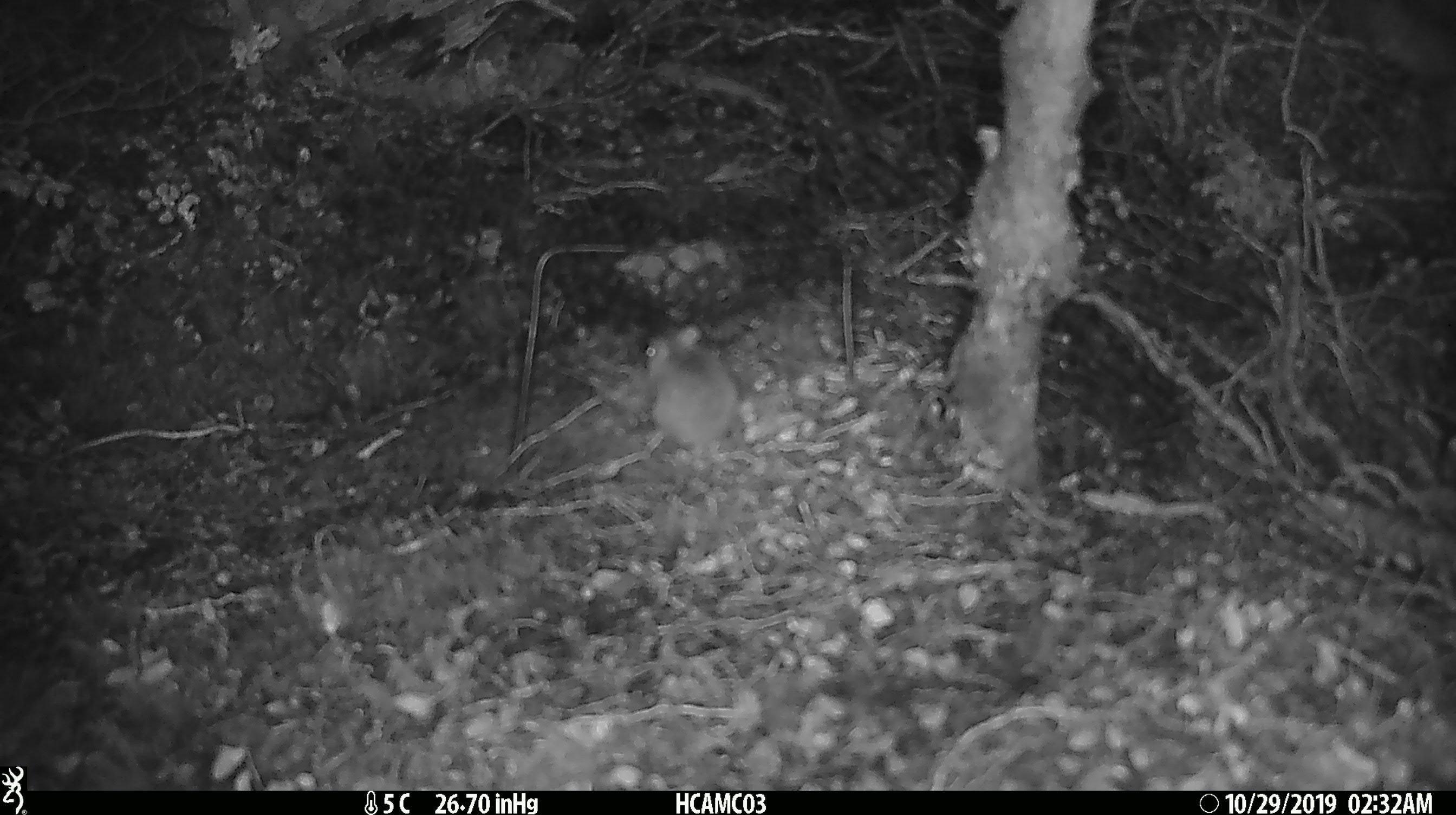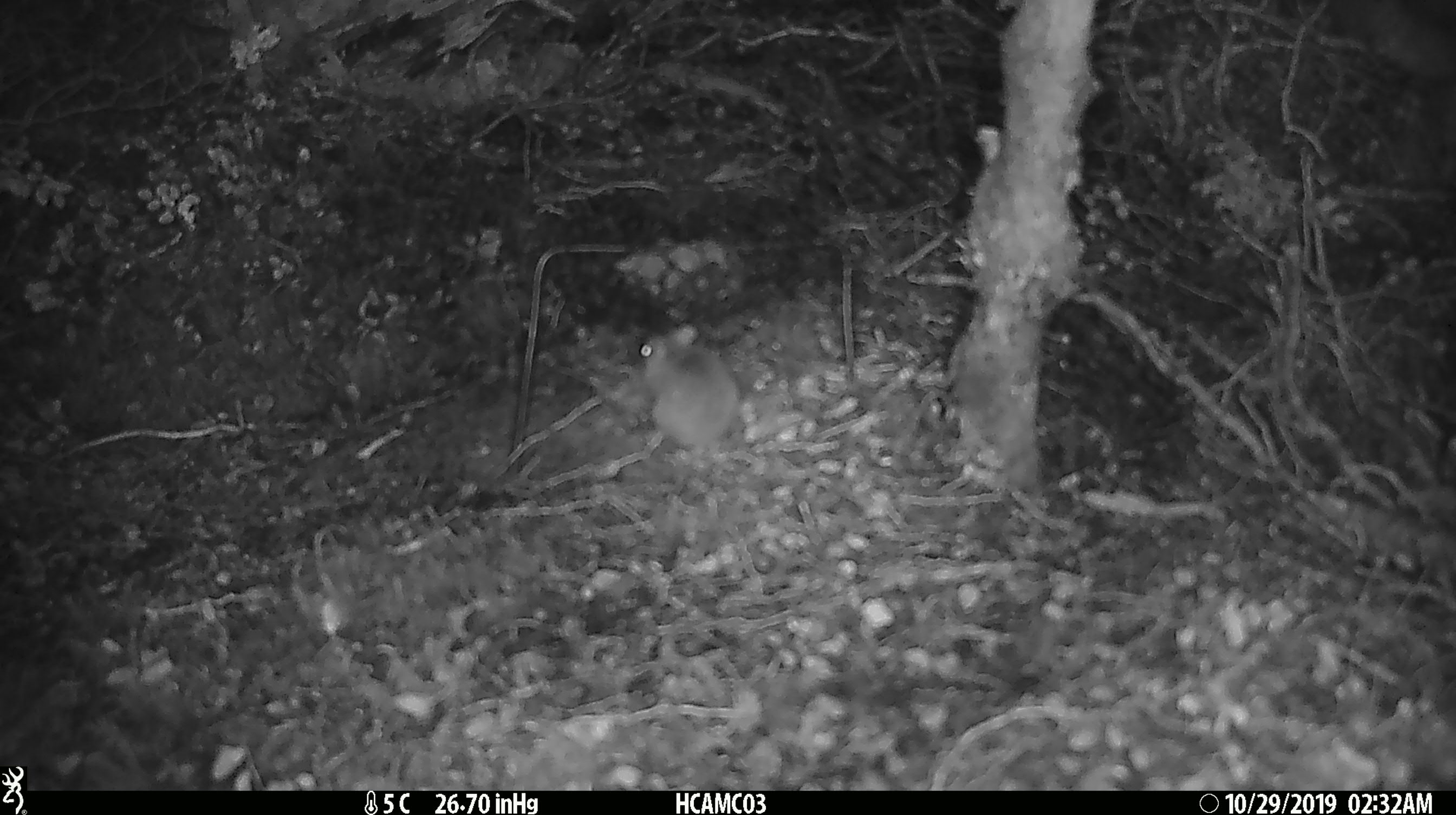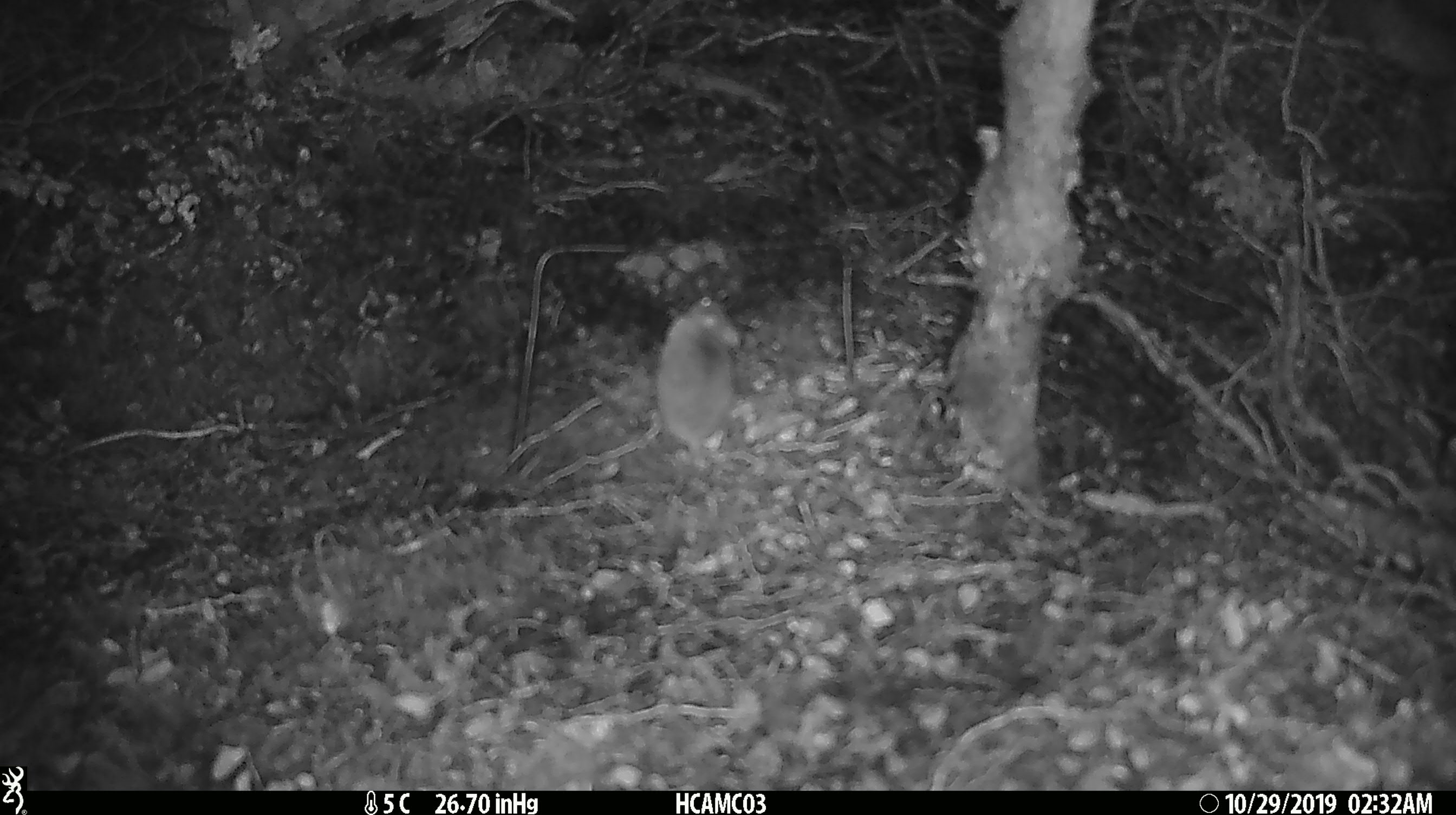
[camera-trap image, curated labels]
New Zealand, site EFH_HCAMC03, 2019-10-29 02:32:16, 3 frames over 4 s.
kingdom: Animalia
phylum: Chordata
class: Mammalia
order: Rodentia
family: Muridae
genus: Mus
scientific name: Mus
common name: mouse